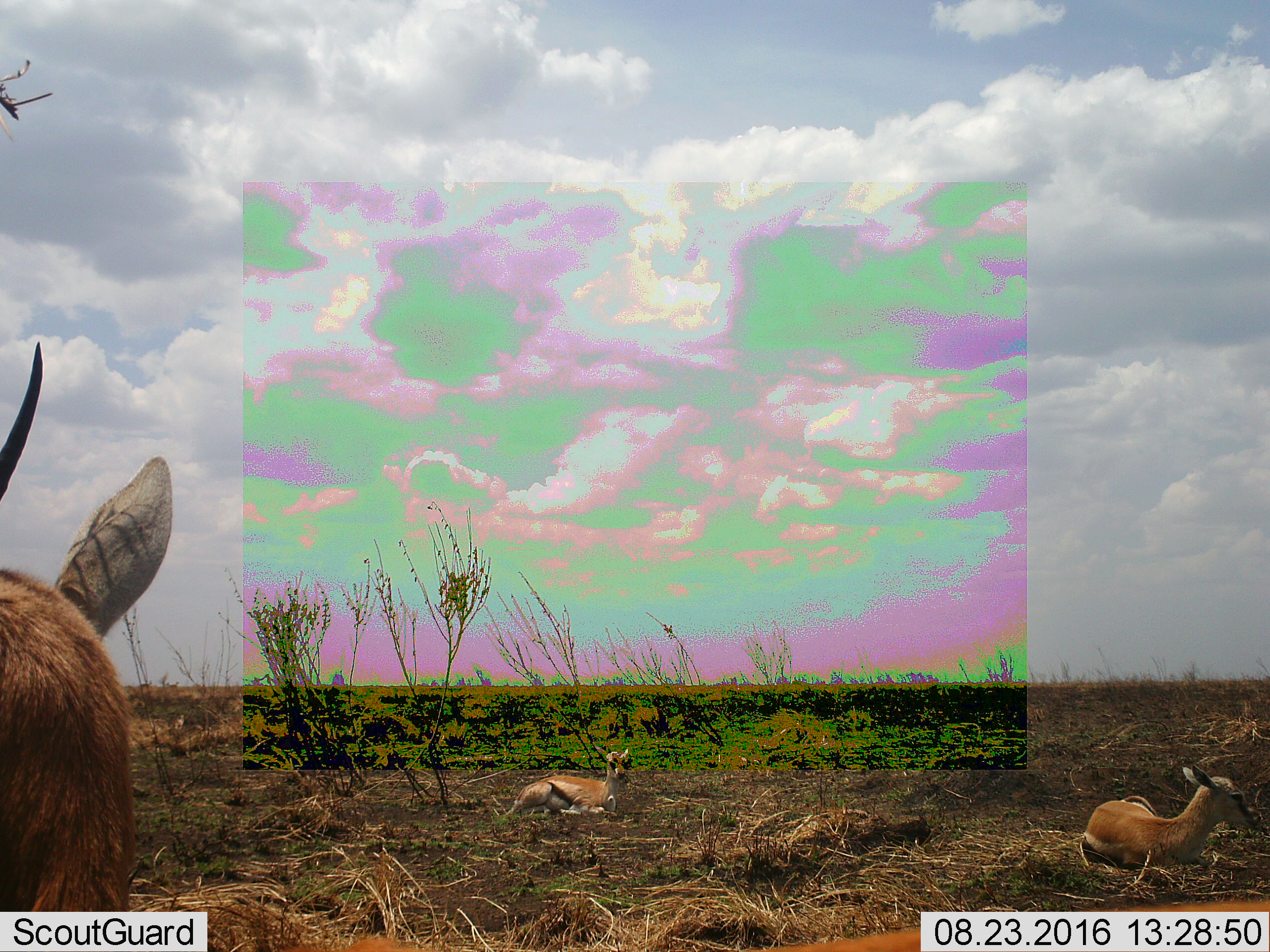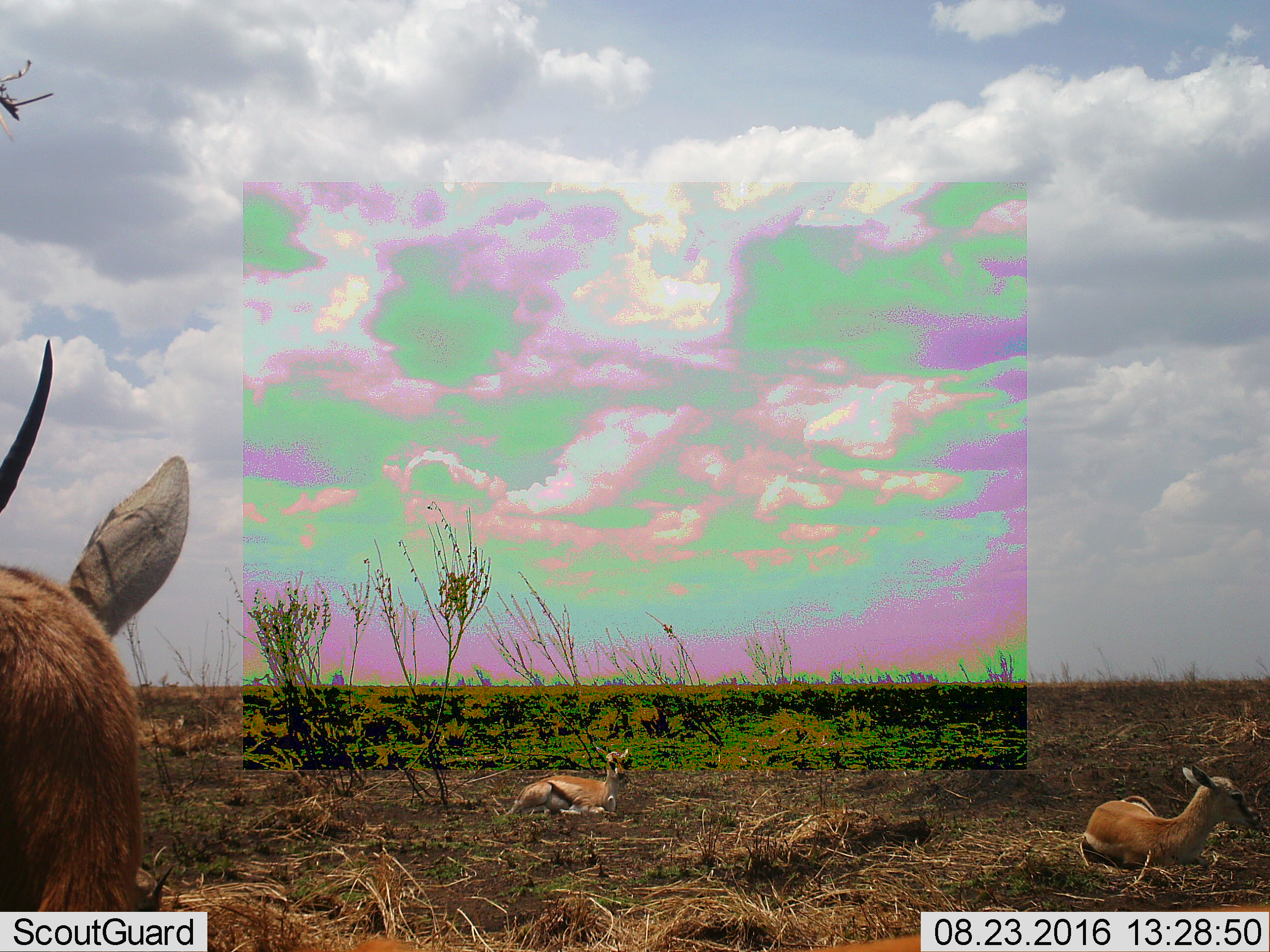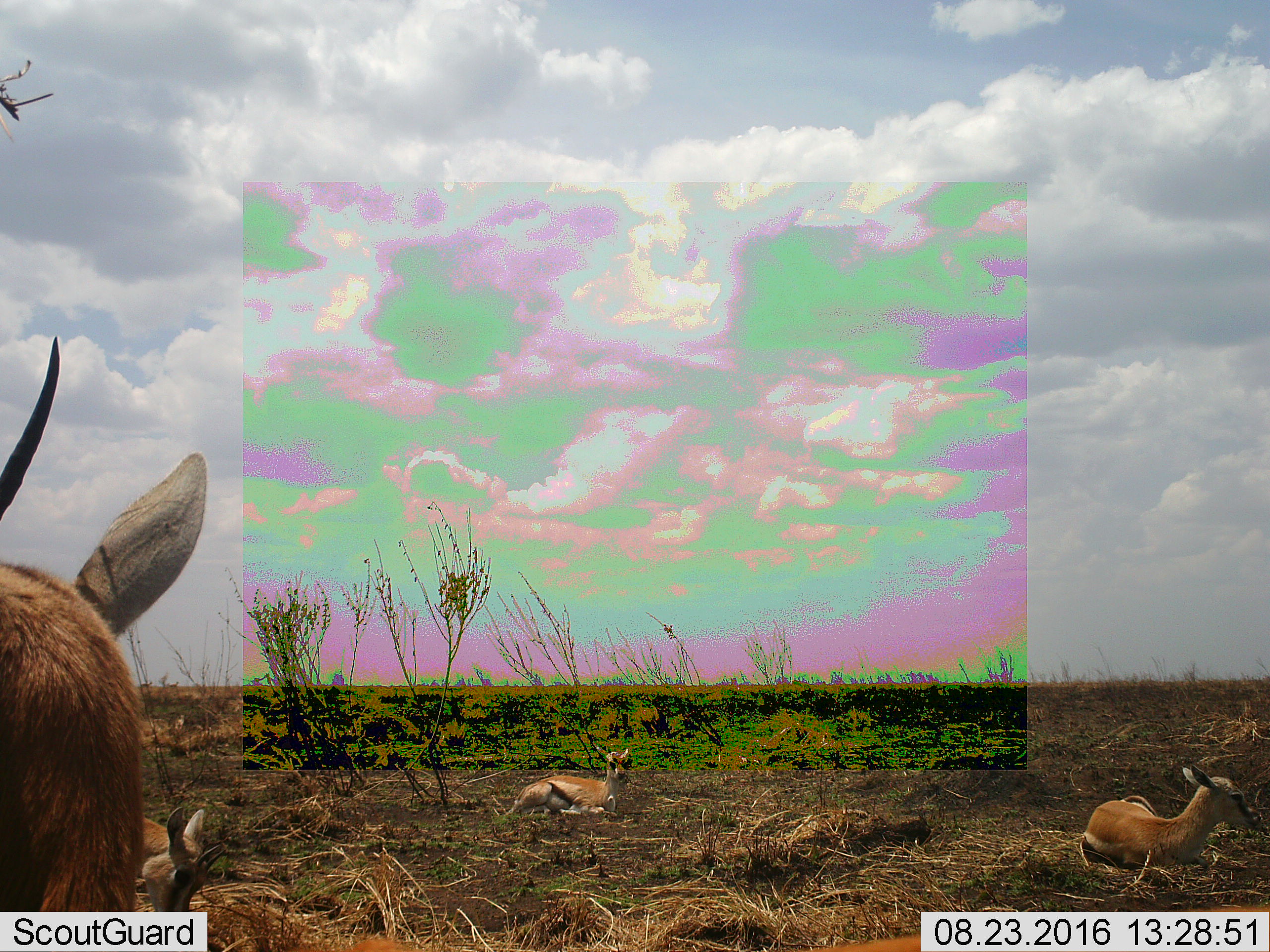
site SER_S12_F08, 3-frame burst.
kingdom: Animalia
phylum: Chordata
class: Mammalia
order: Artiodactyla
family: Bovidae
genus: Eudorcas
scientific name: Eudorcas thomsonii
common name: thomson's gazelle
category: gazellethomsons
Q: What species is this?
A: Gazellethomsons (thomson's gazelle) (Eudorcas thomsonii).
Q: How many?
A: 3.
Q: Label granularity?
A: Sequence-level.